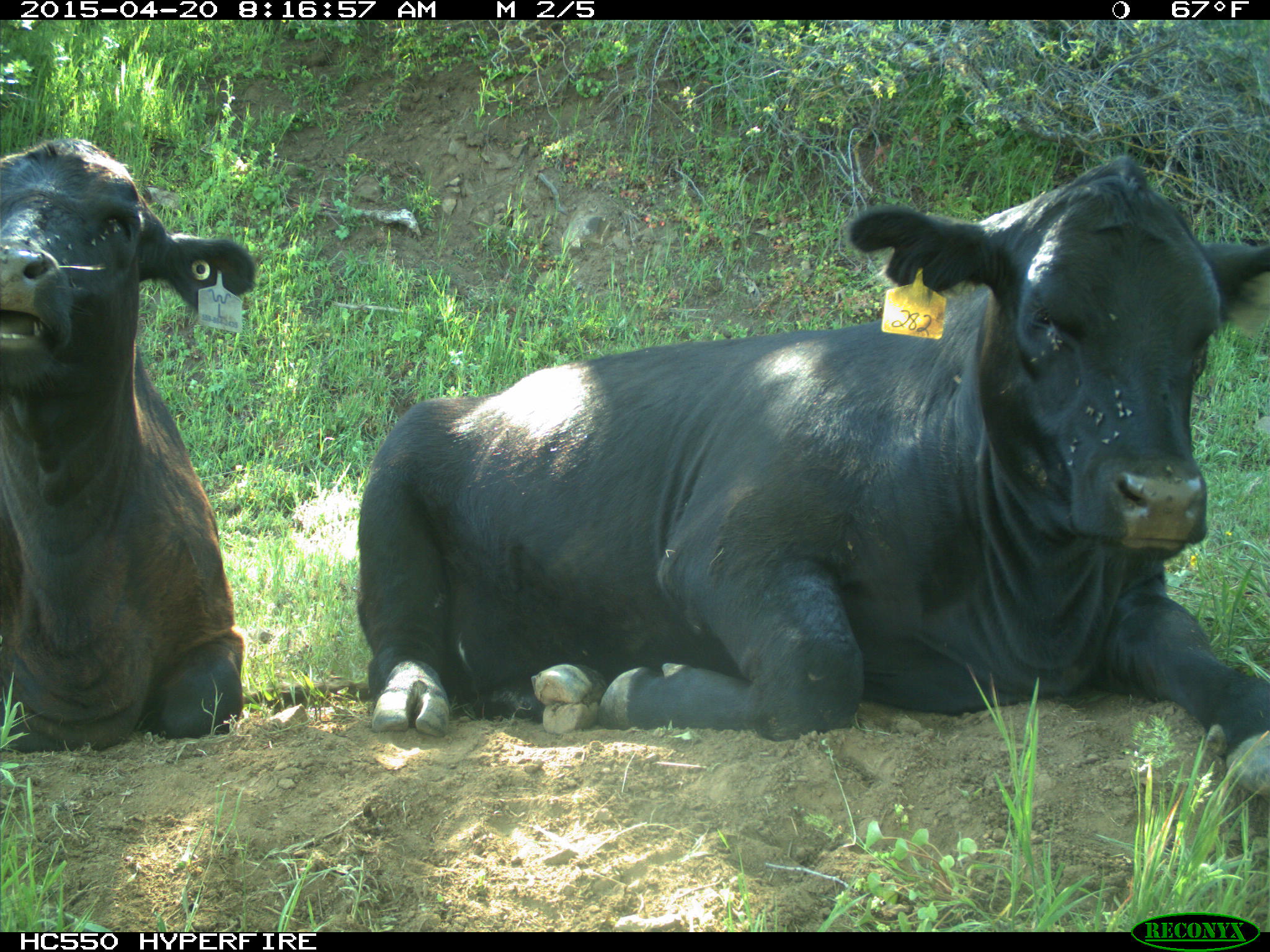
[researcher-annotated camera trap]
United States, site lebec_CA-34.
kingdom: Animalia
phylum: Chordata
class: Mammalia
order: Artiodactyla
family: Bovidae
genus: Bos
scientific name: Bos taurus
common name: domestic cow